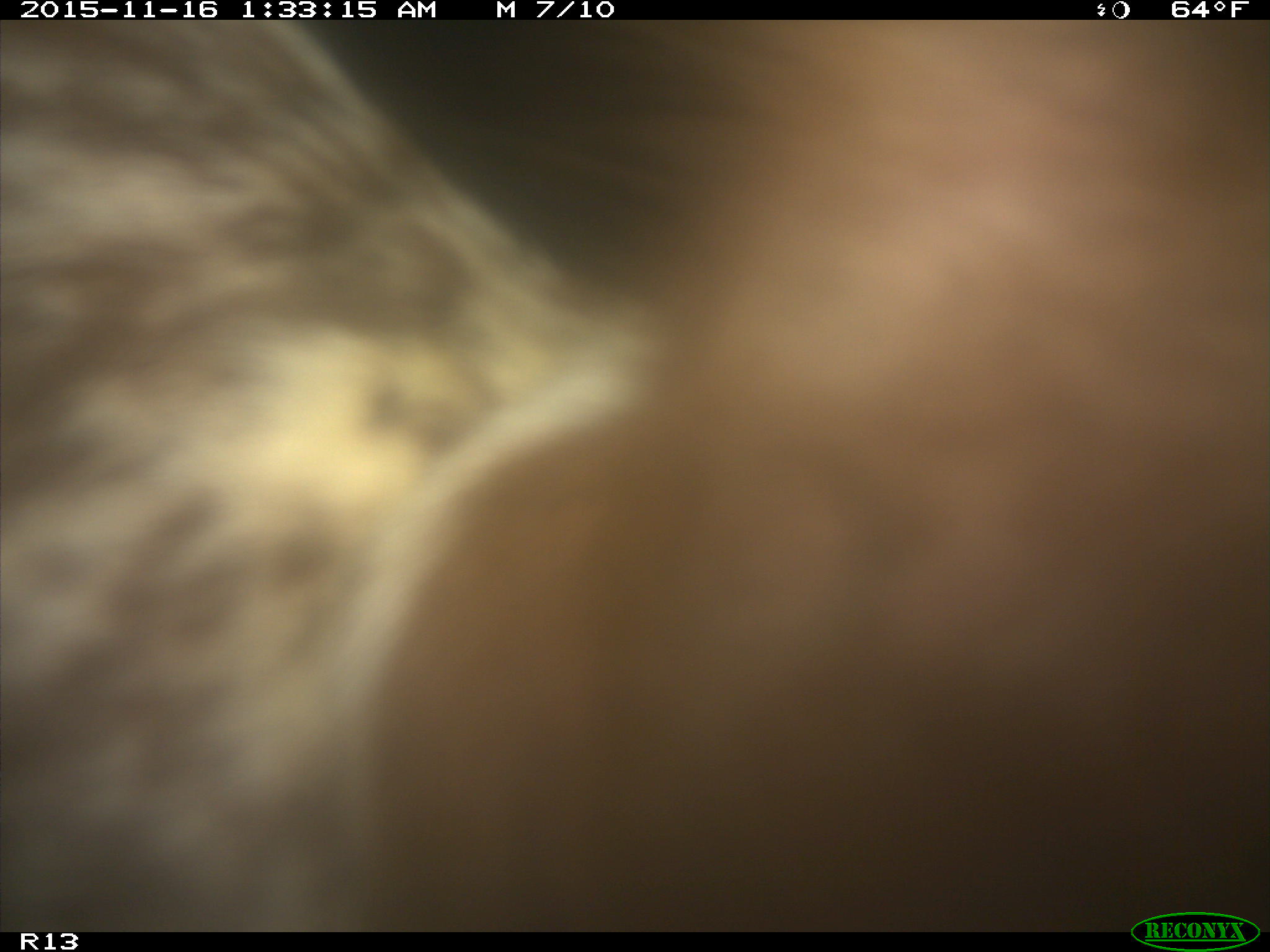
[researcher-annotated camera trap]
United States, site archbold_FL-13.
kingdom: Animalia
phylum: Chordata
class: Mammalia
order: Artiodactyla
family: Bovidae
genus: Bos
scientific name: Bos taurus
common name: domestic cow